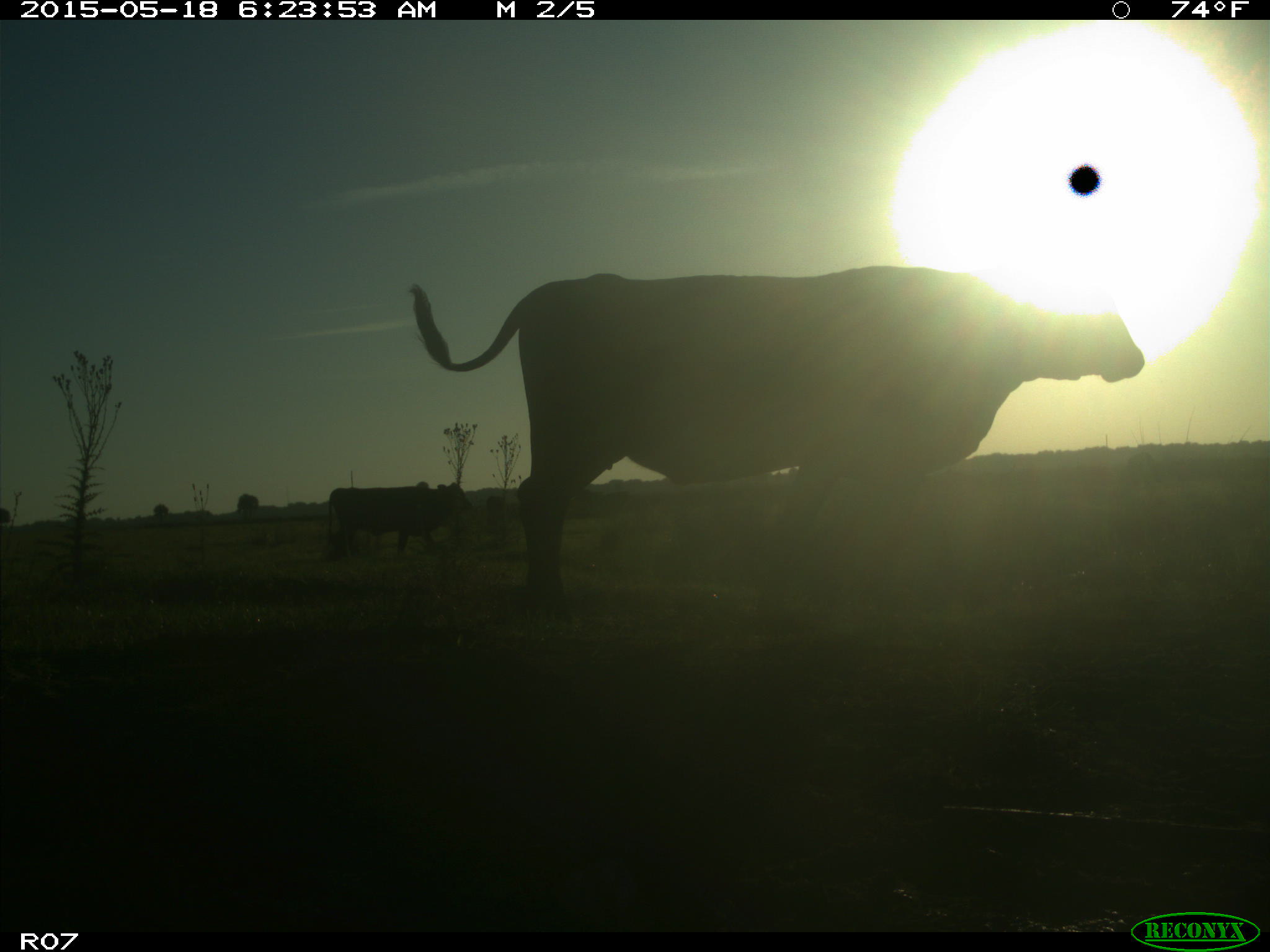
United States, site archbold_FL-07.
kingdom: Animalia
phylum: Chordata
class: Mammalia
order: Artiodactyla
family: Bovidae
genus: Bos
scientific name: Bos taurus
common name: domestic cow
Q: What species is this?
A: Bos taurus (domestic cow).